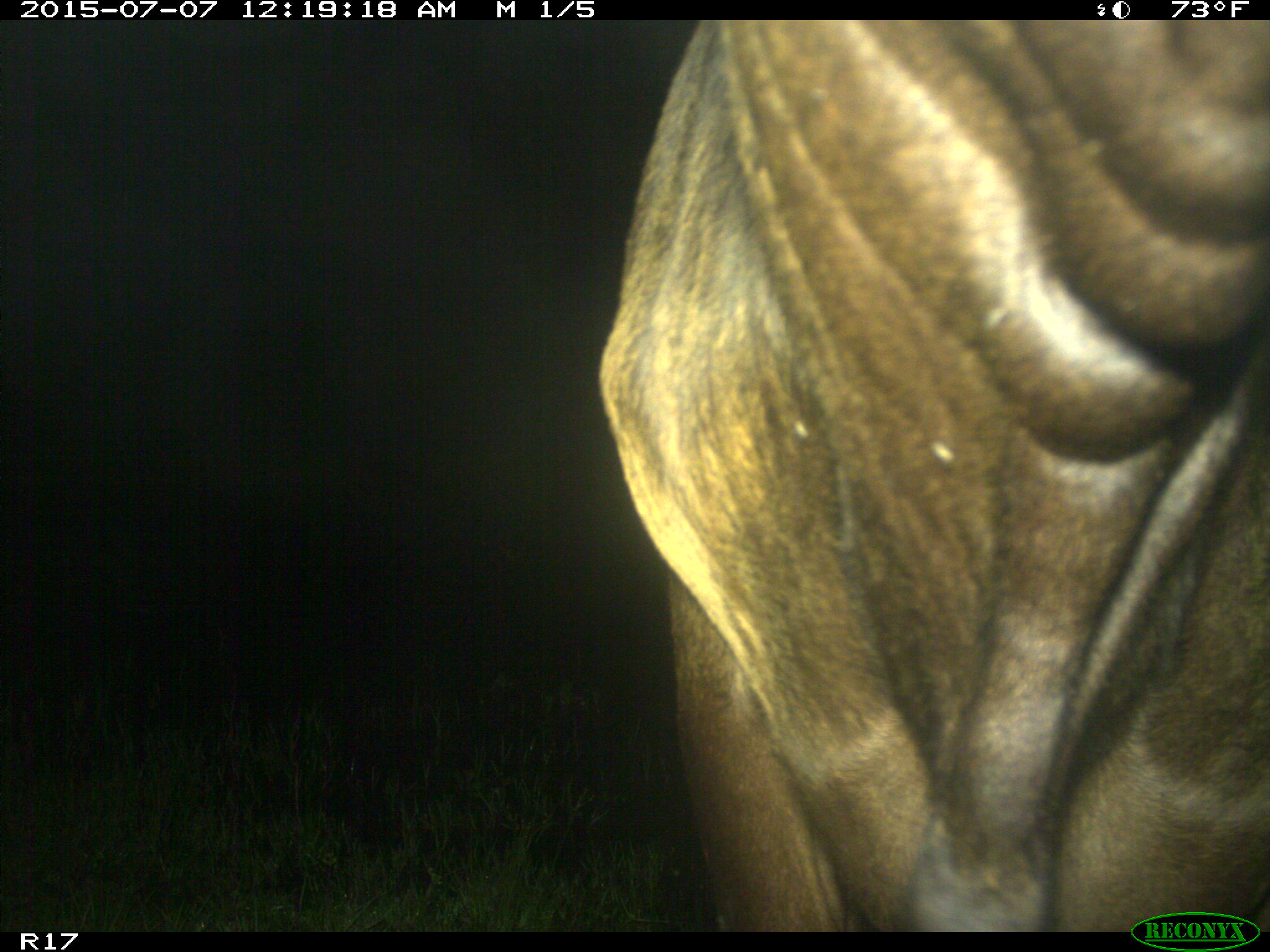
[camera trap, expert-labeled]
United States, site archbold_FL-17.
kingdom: Animalia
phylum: Chordata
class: Mammalia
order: Artiodactyla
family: Bovidae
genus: Bos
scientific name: Bos taurus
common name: domestic cow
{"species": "Bos taurus (domestic cow)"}